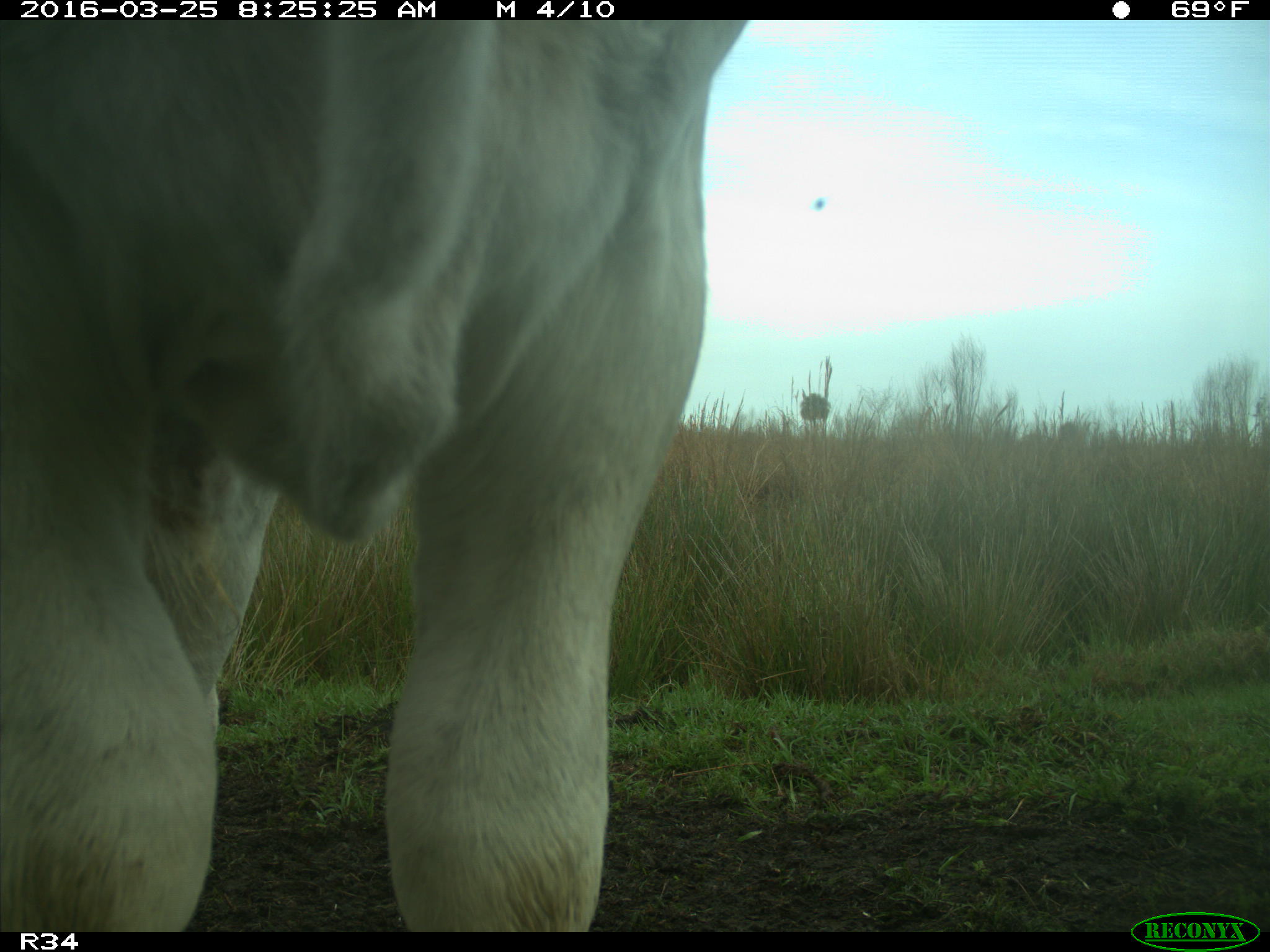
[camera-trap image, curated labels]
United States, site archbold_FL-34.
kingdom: Animalia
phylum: Chordata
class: Mammalia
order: Artiodactyla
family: Bovidae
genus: Bos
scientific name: Bos taurus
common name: domestic cow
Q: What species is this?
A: Bos taurus (domestic cow).